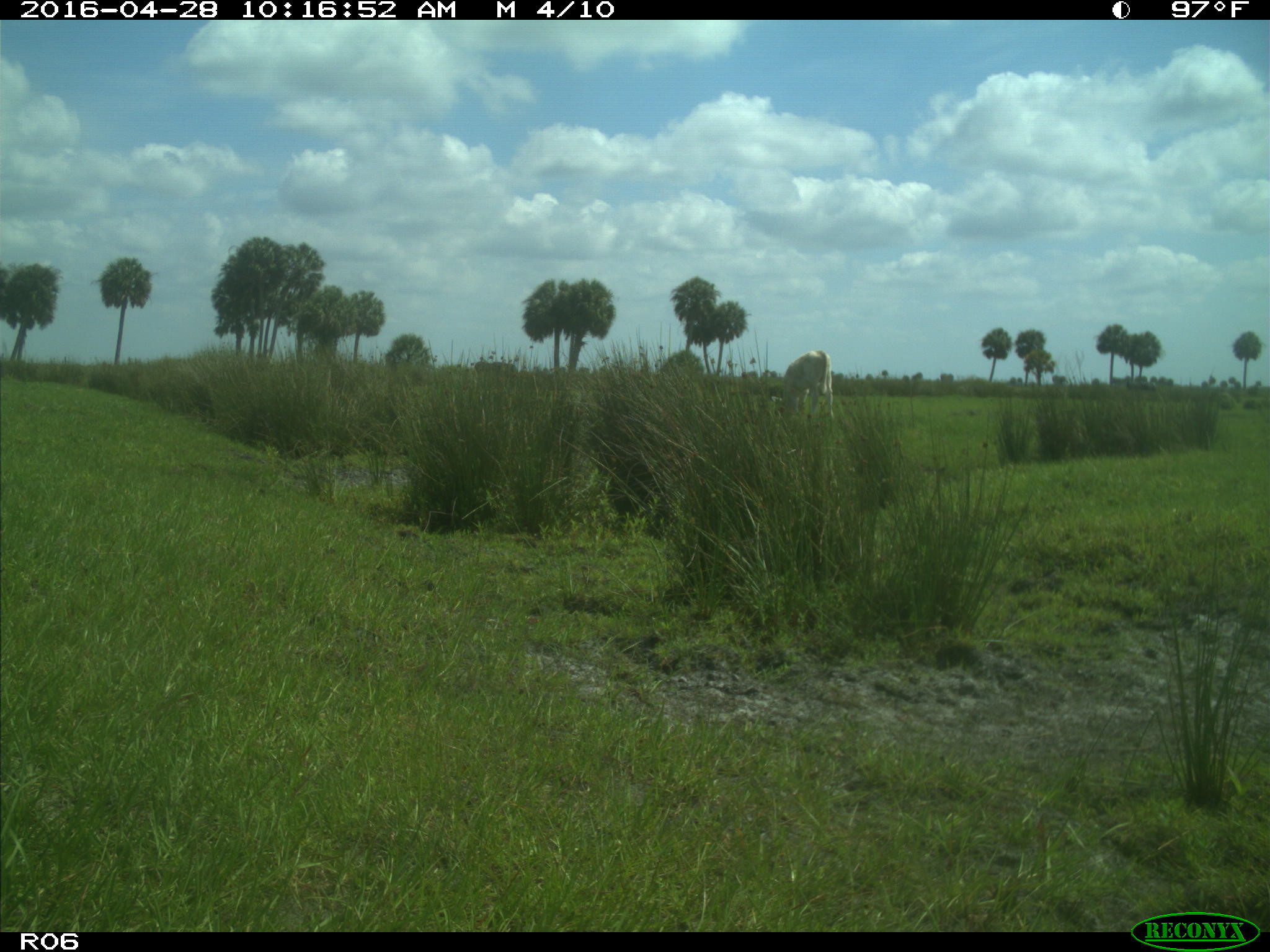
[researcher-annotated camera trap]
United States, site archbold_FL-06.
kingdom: Animalia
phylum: Chordata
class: Mammalia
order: Artiodactyla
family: Bovidae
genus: Bos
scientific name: Bos taurus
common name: domestic cow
Bos taurus (domestic cow).